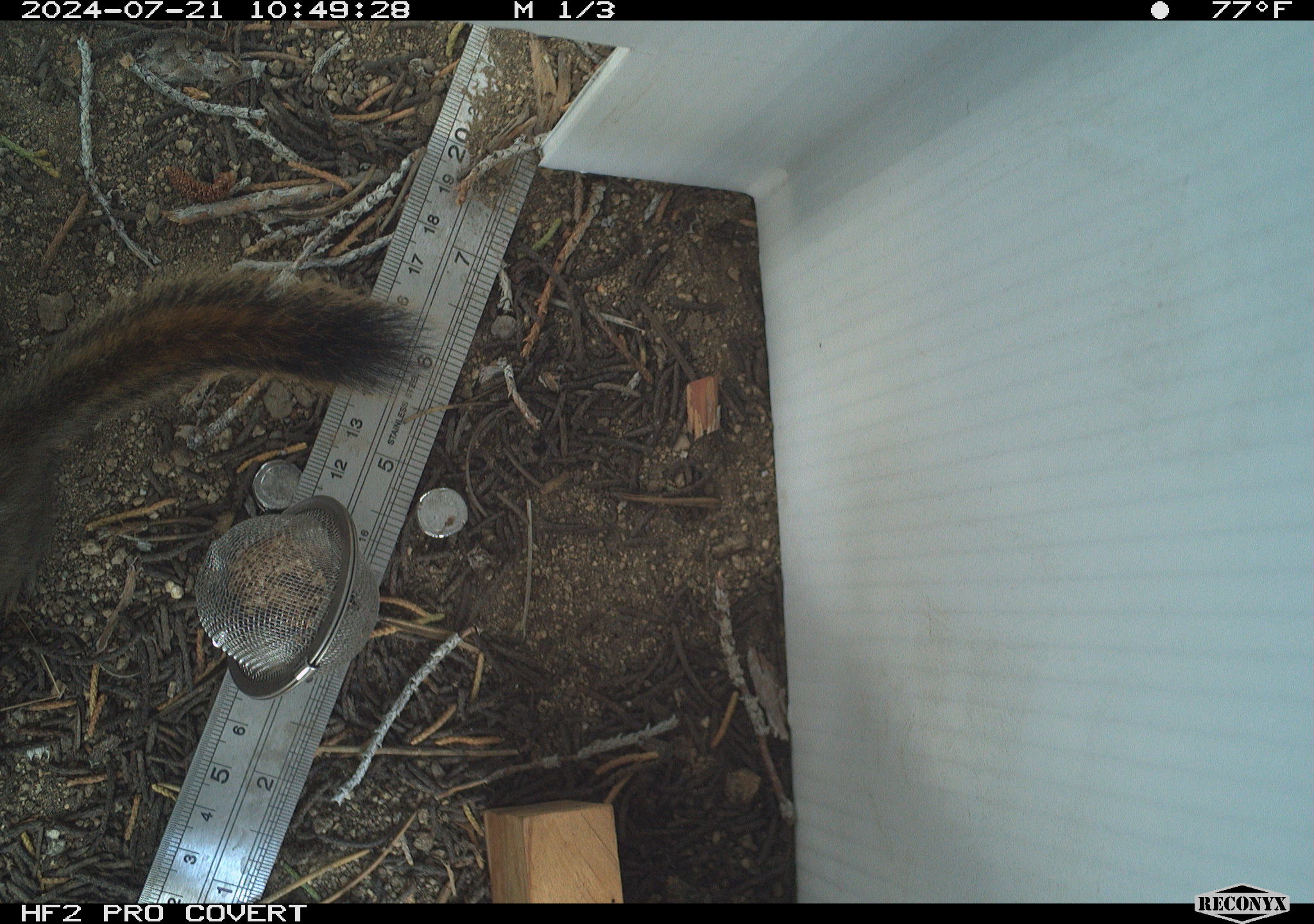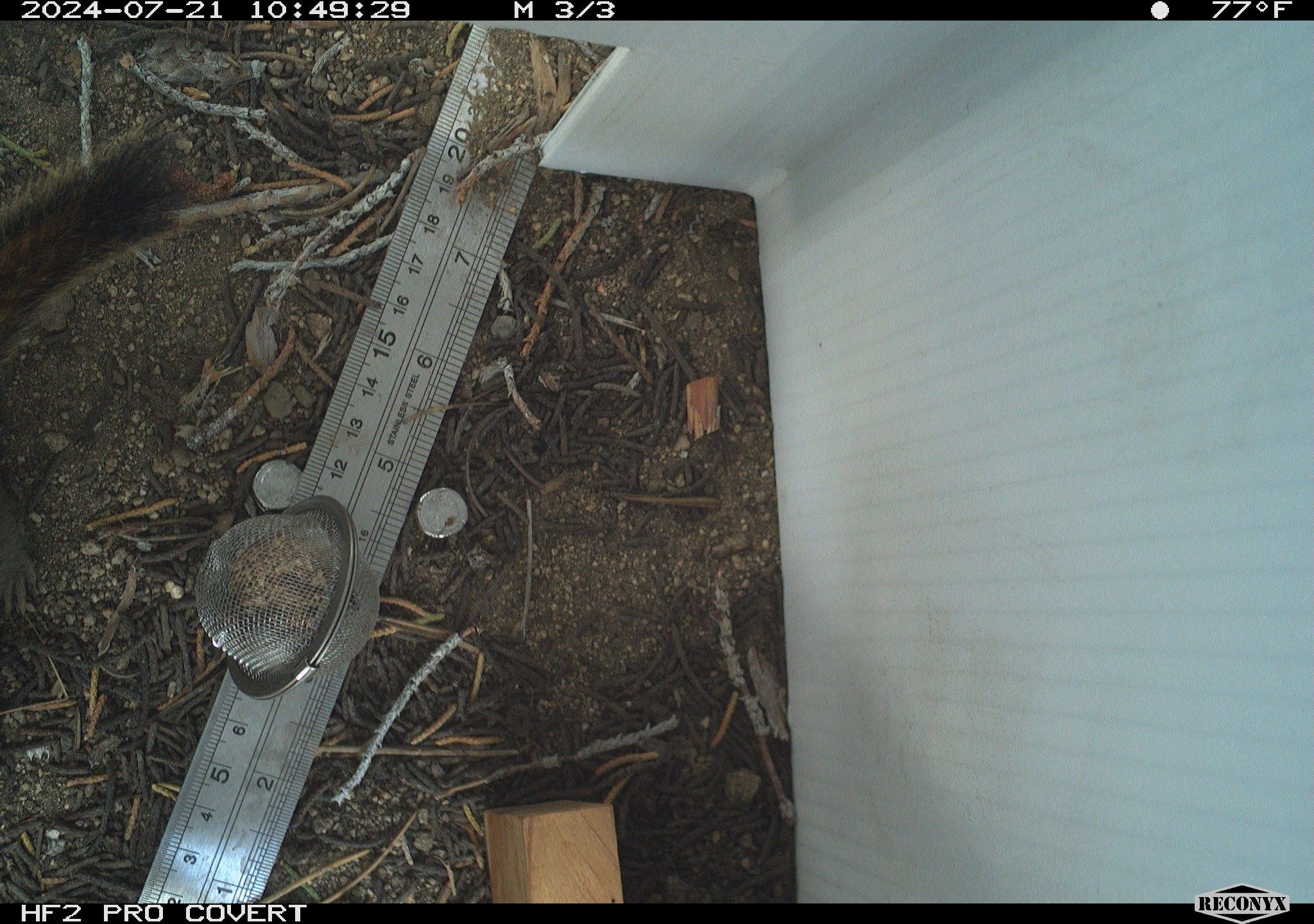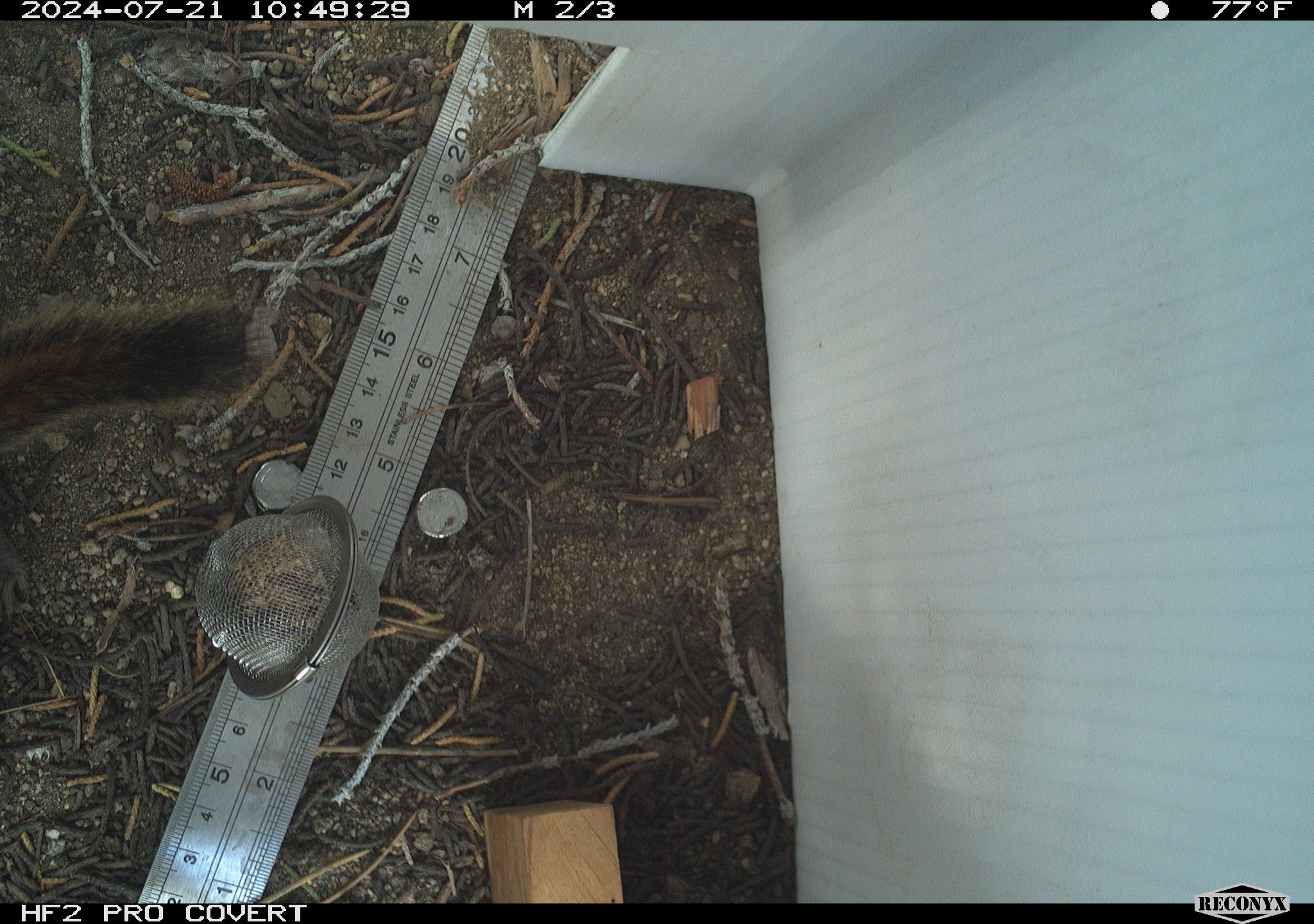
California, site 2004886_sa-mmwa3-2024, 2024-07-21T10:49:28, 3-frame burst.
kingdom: Animalia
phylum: Chordata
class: Mammalia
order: Rodentia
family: Sciuridae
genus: Neotamias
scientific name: Neotamias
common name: western chipmunks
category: neotamias species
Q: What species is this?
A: Neotamias species (western chipmunks) (Neotamias).